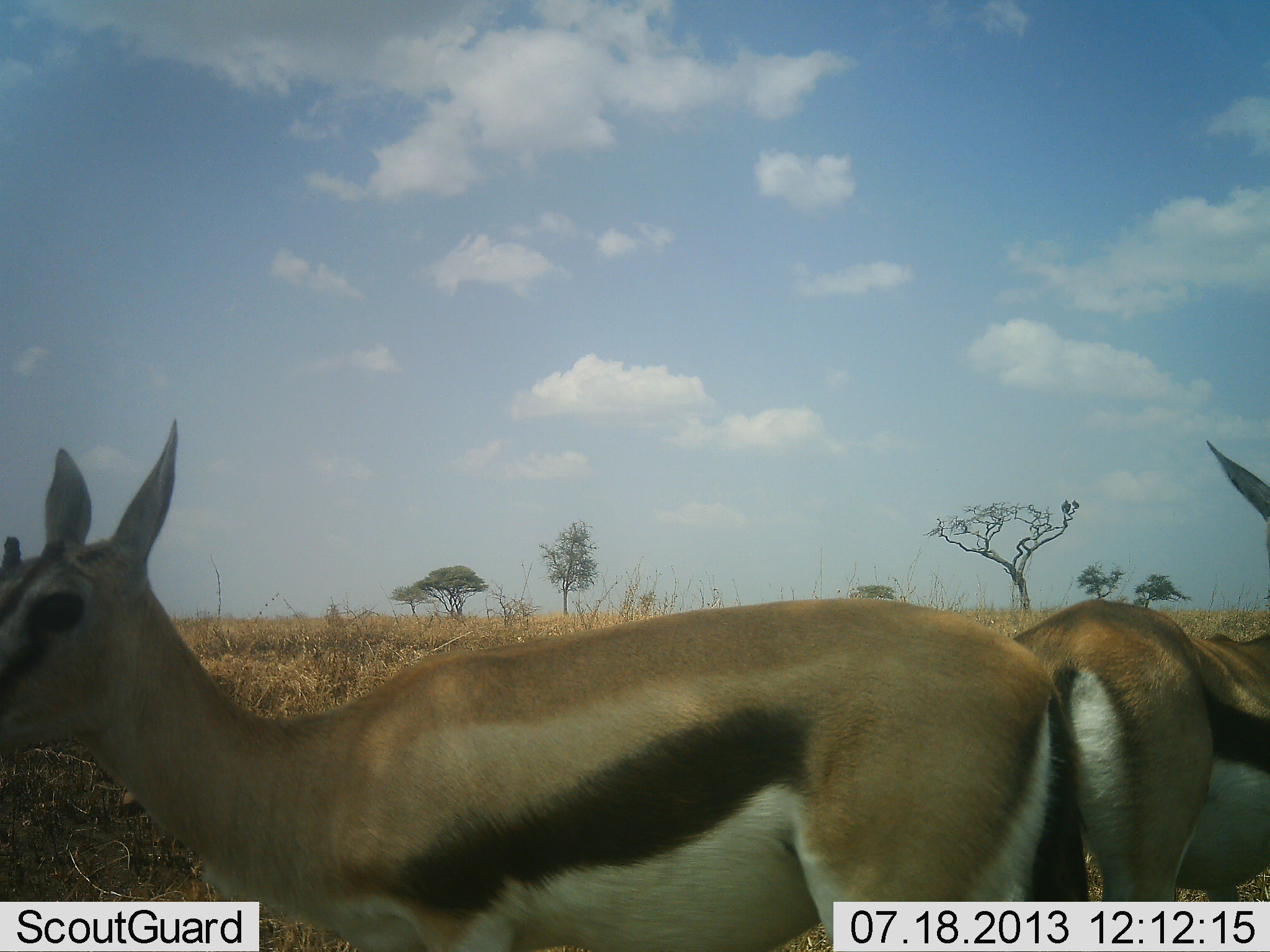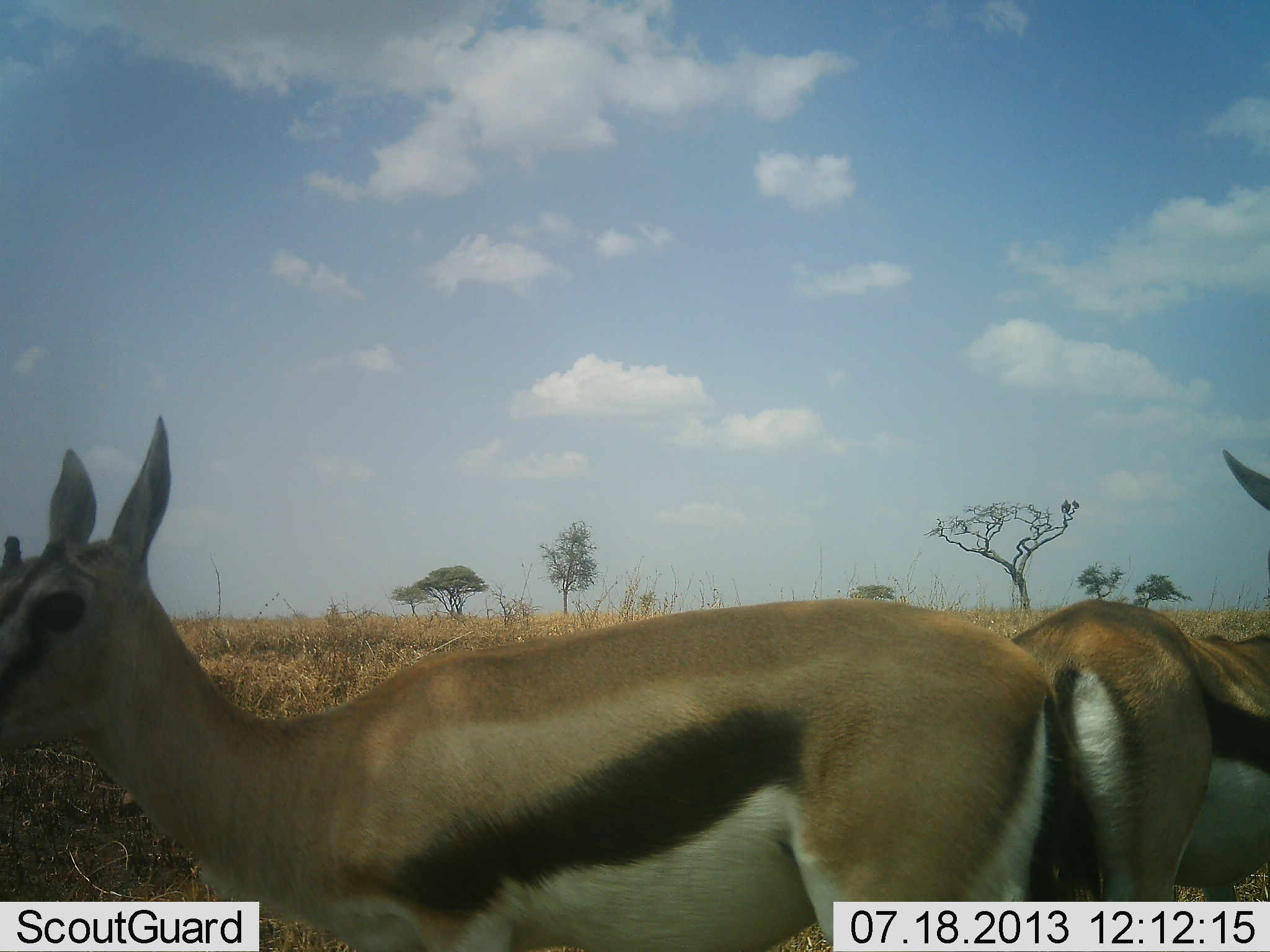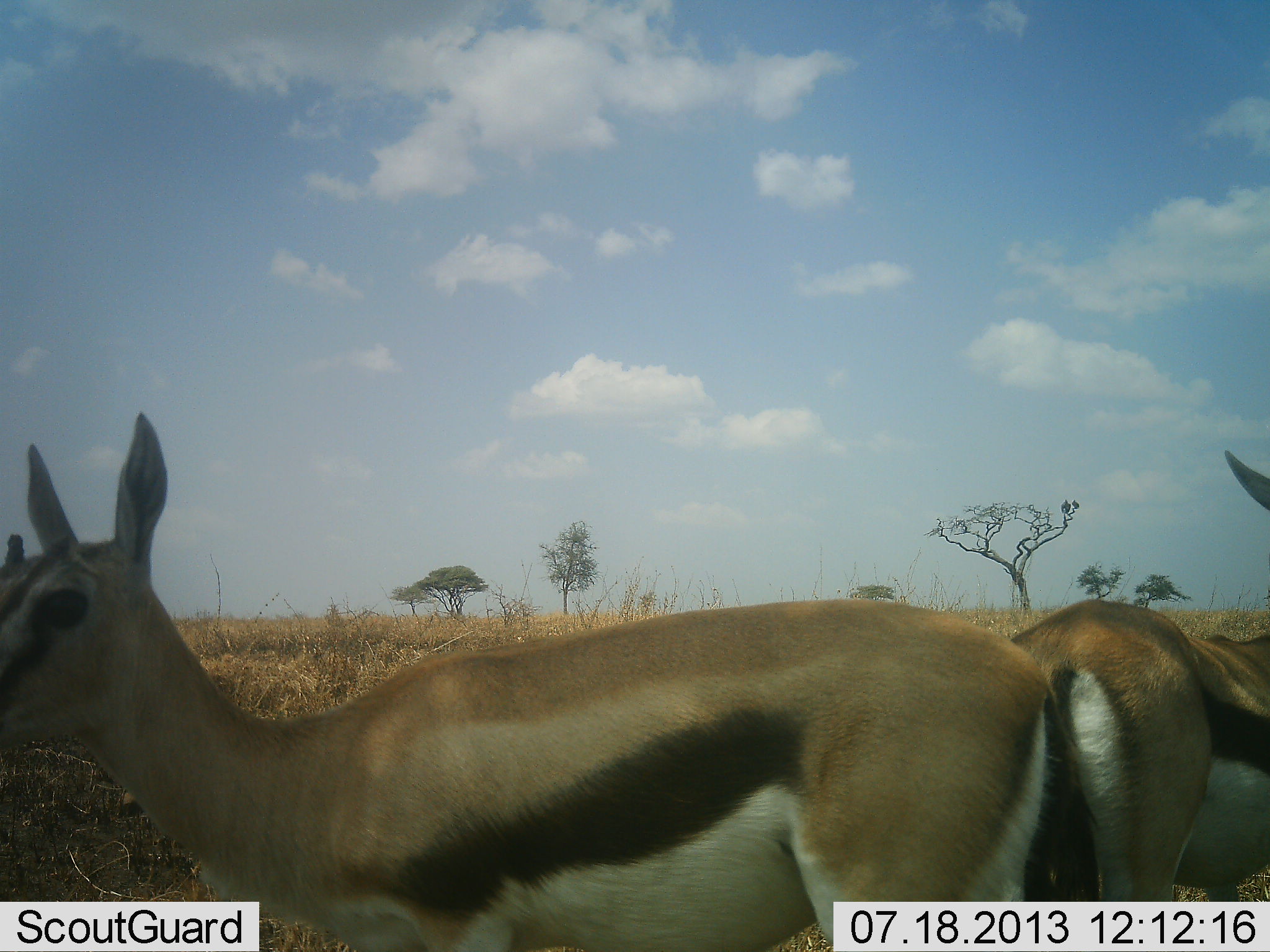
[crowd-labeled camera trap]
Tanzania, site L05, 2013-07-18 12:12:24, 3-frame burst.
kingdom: Animalia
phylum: Chordata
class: Mammalia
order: Artiodactyla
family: Bovidae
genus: Eudorcas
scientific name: Eudorcas thomsonii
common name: thomson's gazelle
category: gazellethomsons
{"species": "gazellethomsons (thomson's gazelle) (Eudorcas thomsonii)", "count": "2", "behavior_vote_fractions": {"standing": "94%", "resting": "0%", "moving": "3%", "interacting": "9%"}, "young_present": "6%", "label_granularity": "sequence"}